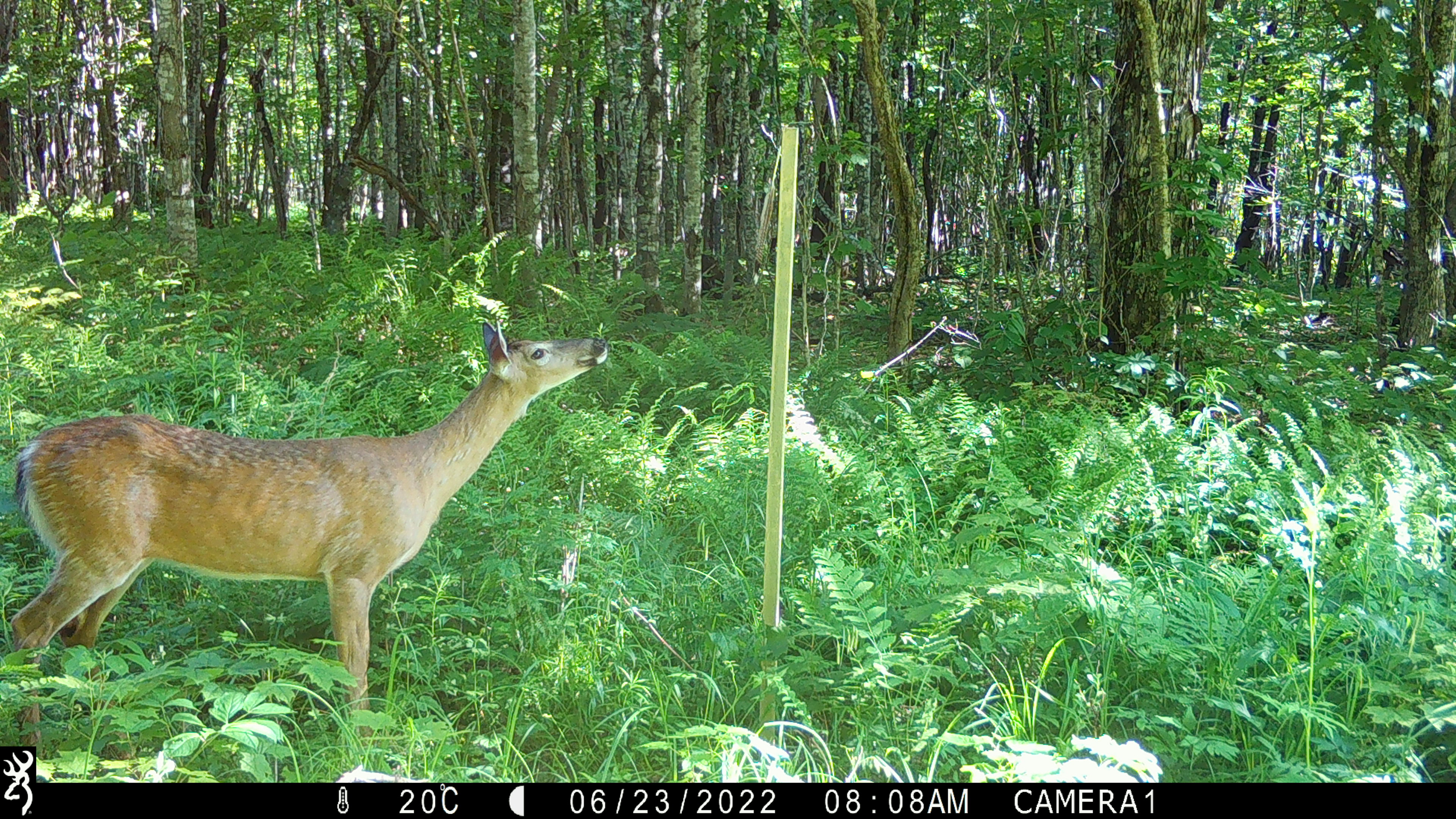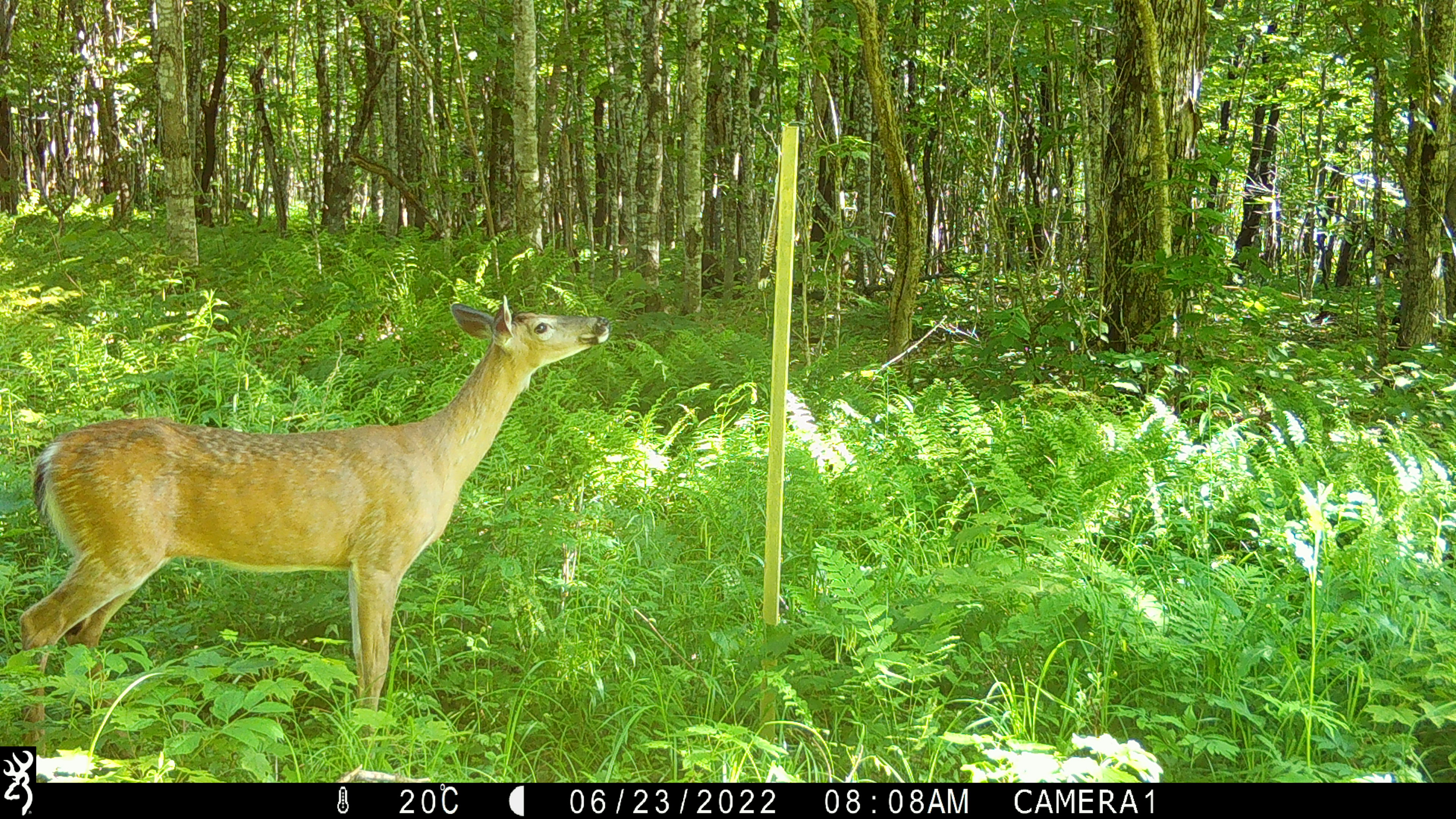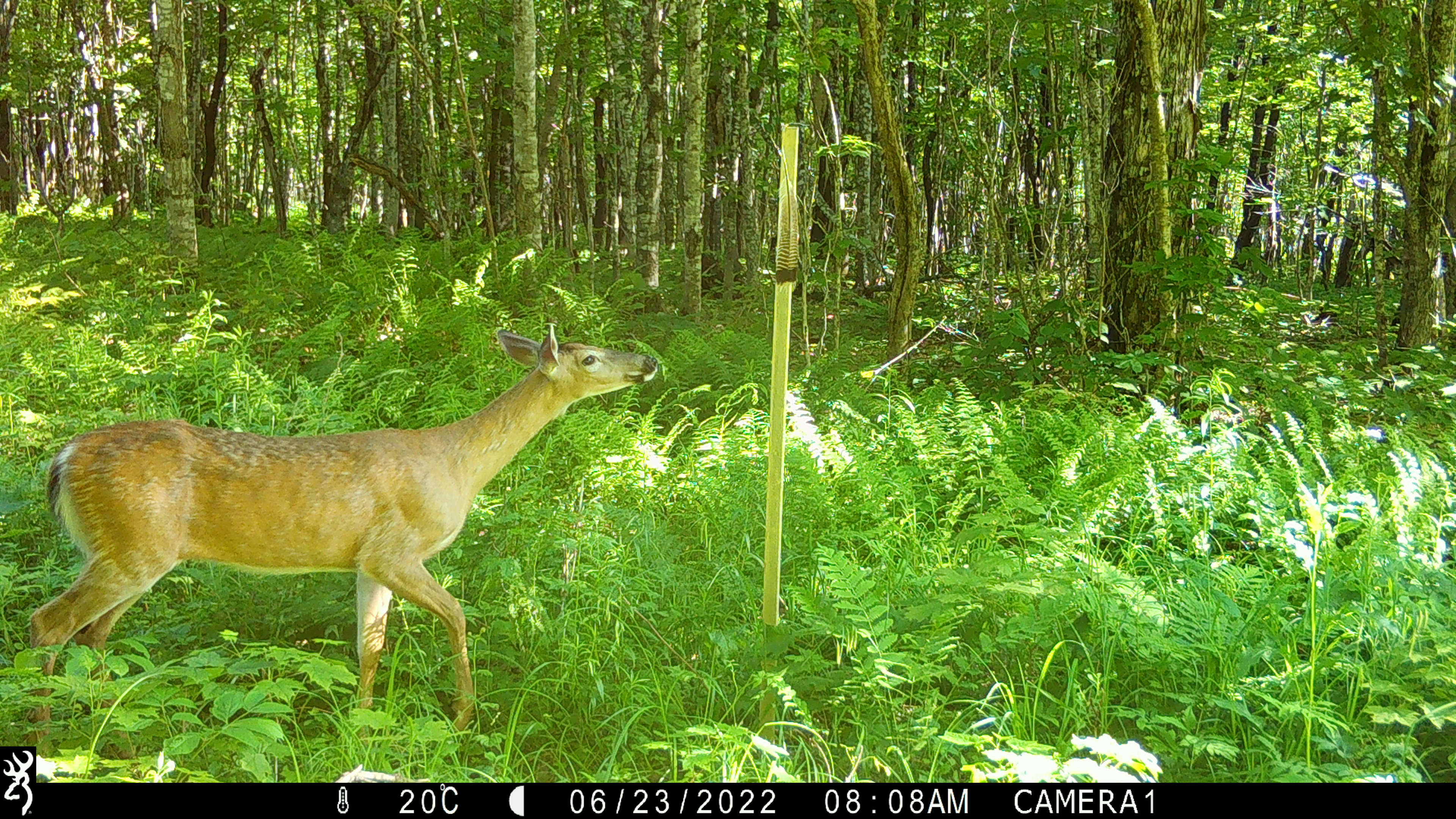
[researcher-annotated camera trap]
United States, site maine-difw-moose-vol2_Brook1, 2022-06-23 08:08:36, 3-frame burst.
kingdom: Animalia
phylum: Chordata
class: Mammalia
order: Artiodactyla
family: Cervidae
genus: Odocoileus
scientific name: Odocoileus virginianus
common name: white-tailed deer